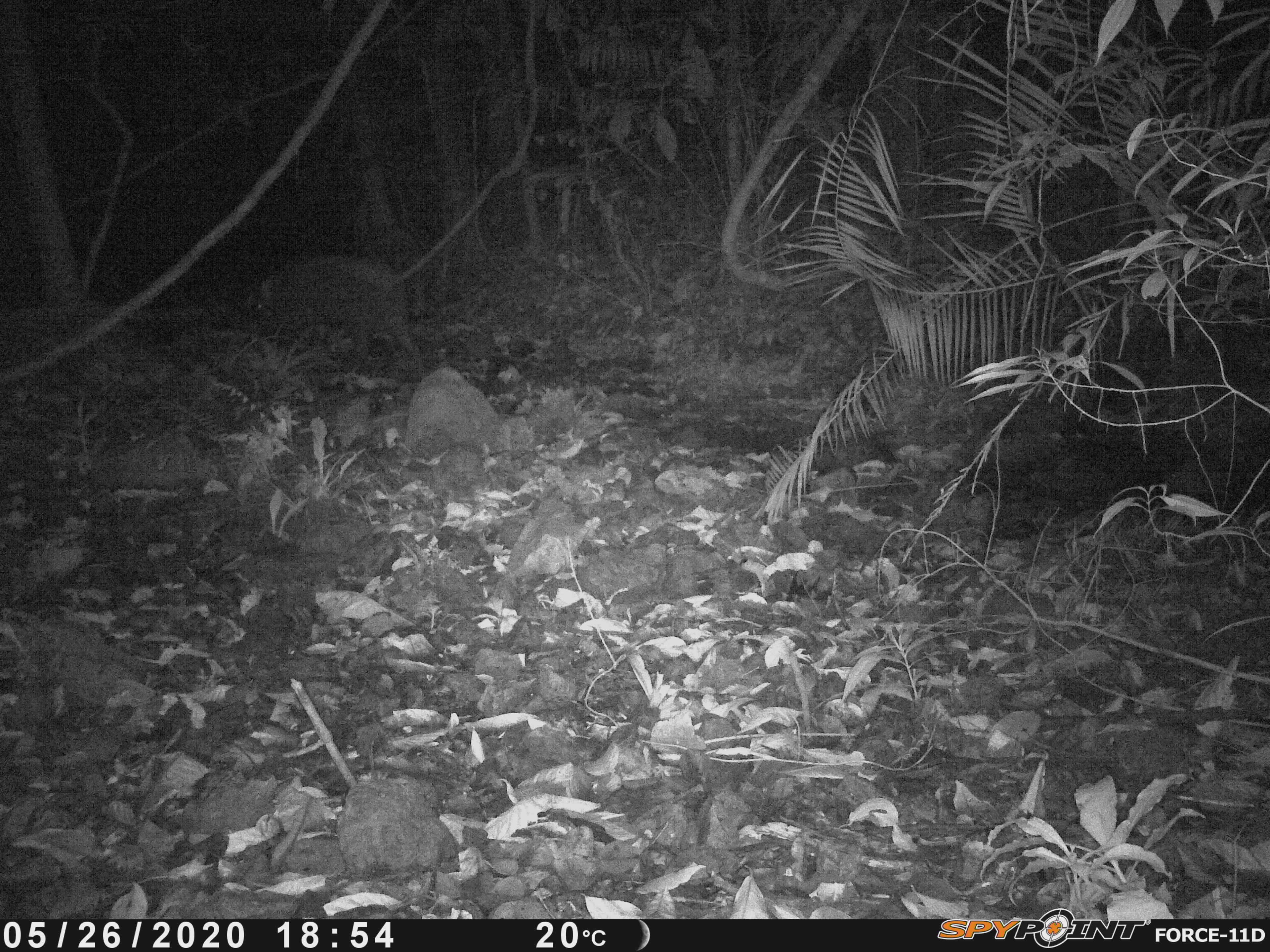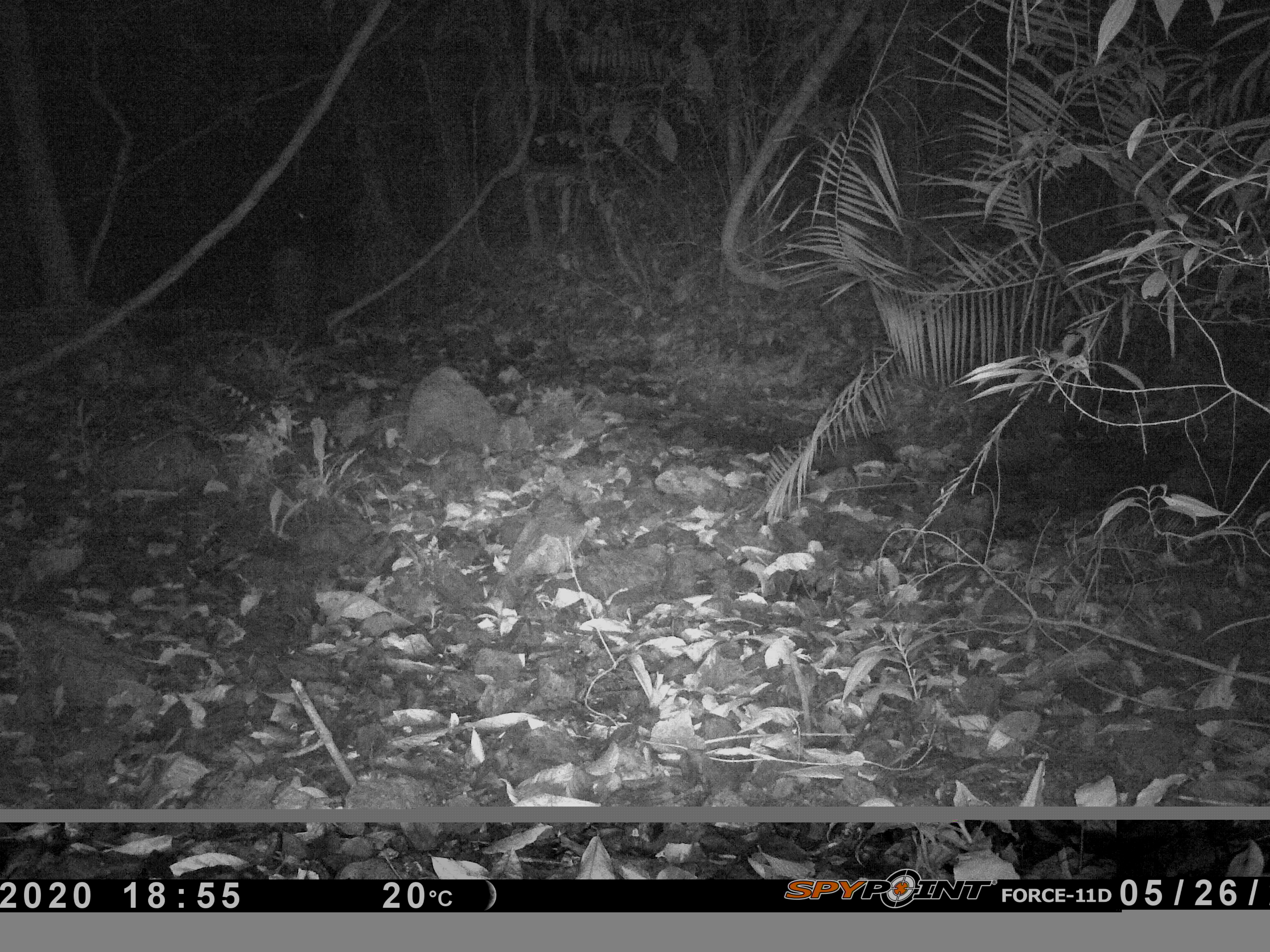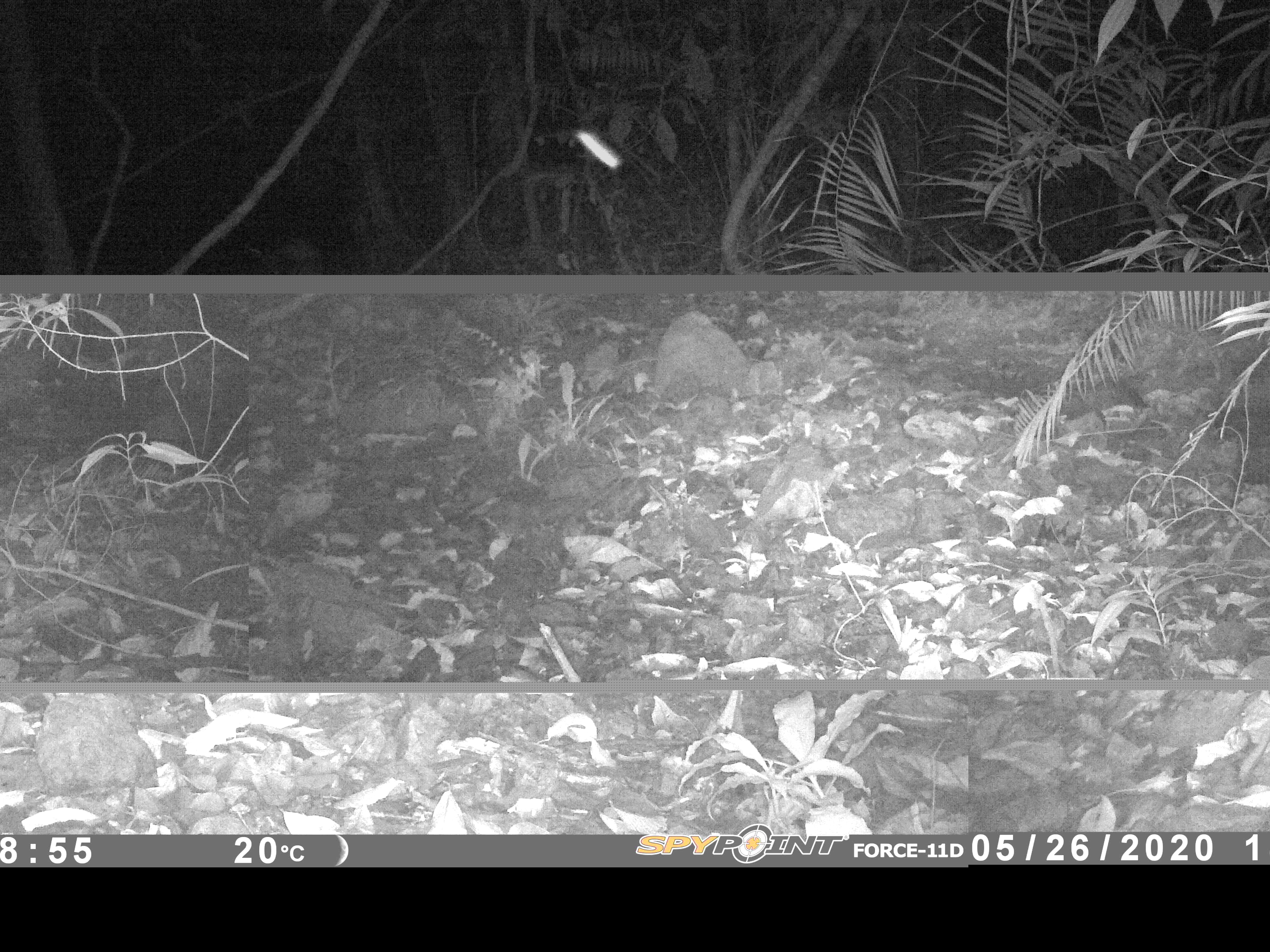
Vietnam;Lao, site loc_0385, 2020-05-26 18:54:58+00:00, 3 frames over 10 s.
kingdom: Animalia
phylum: Chordata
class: Mammalia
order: Artiodactyla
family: Suidae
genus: Sus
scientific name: Sus scrofa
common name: eurasian wild pig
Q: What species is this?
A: Eurasian wild pig (Sus scrofa).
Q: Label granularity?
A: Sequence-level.